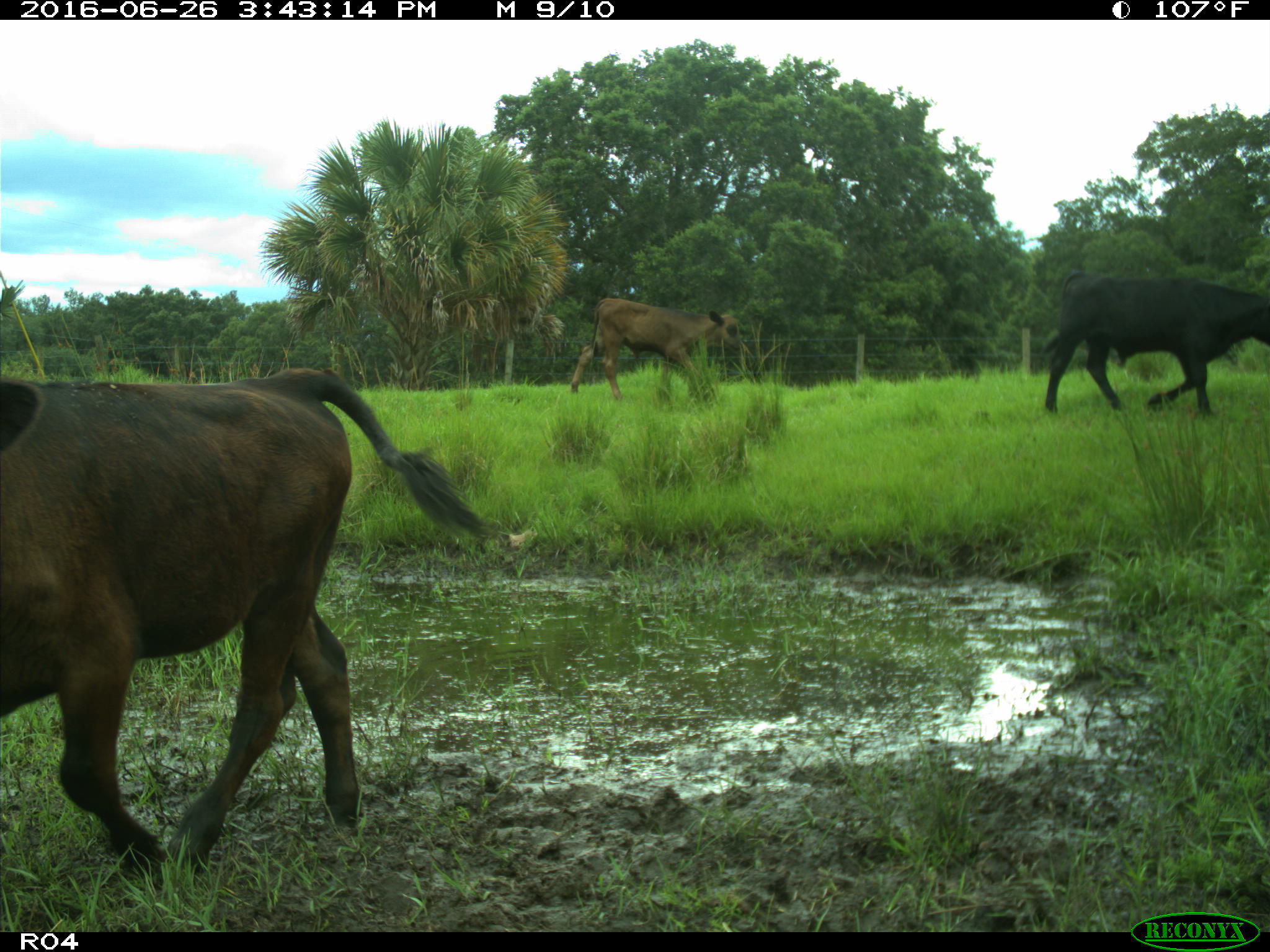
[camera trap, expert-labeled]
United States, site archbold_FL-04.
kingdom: Animalia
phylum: Chordata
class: Mammalia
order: Artiodactyla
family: Bovidae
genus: Bos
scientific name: Bos taurus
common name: domestic cow